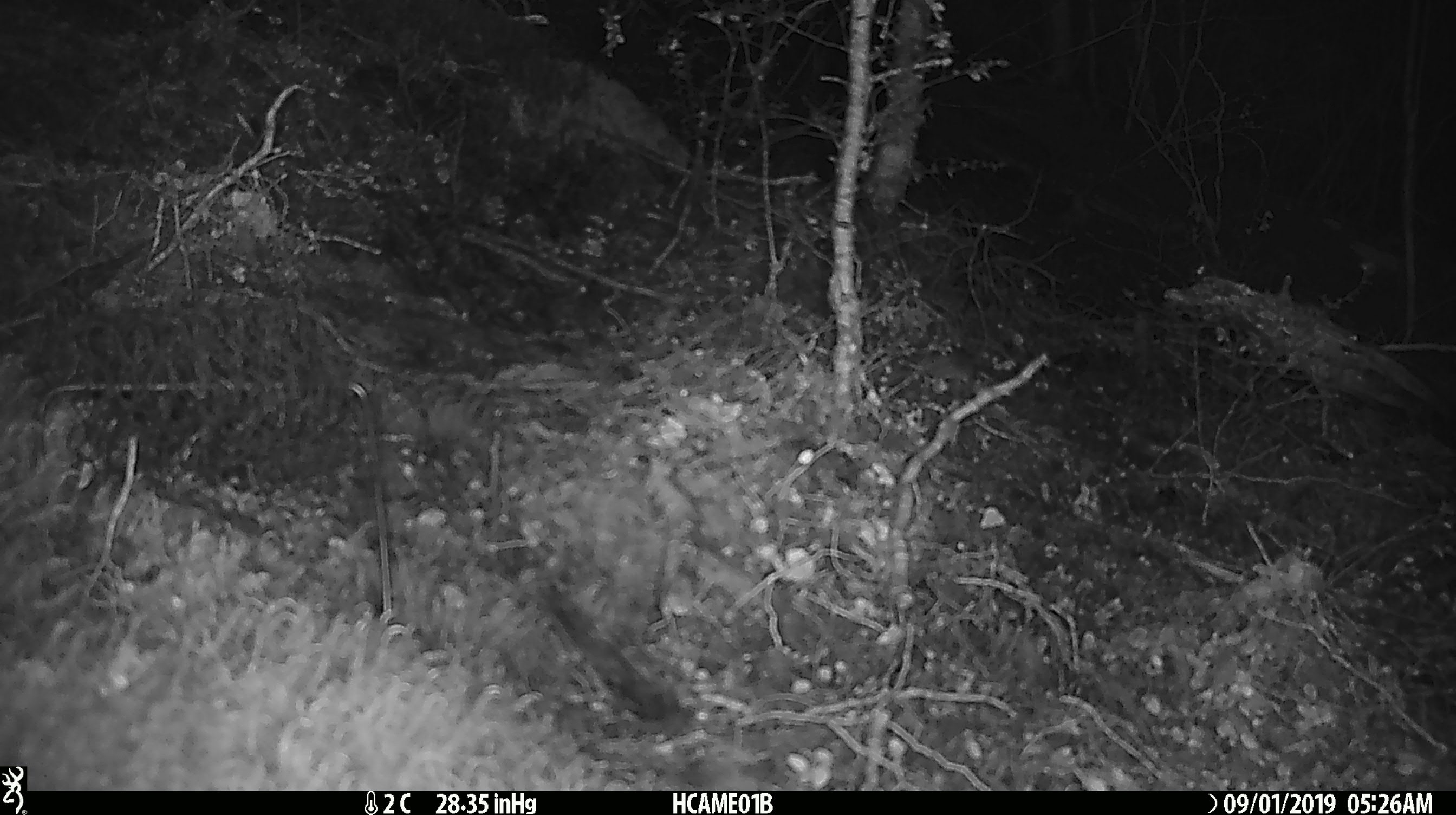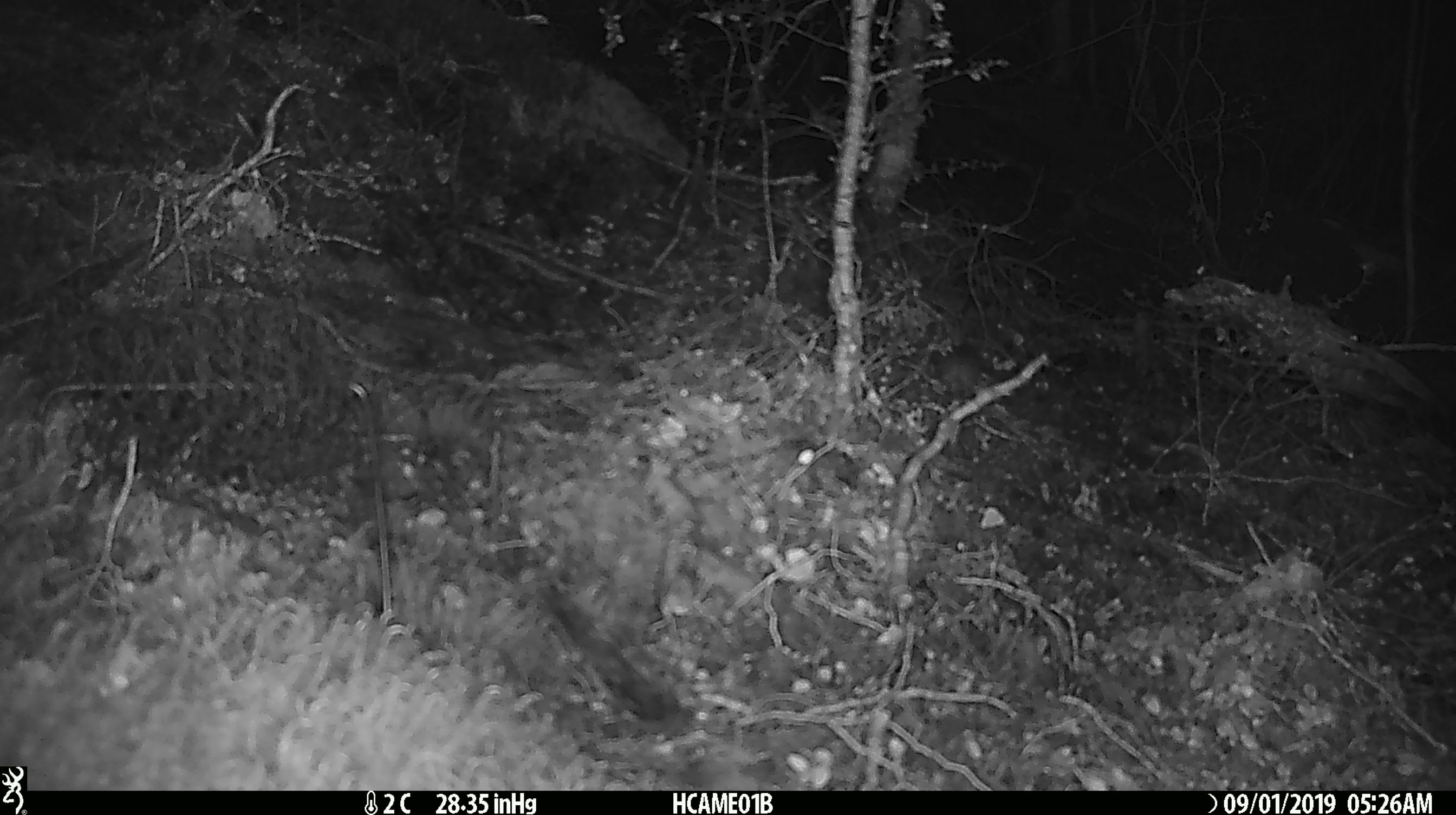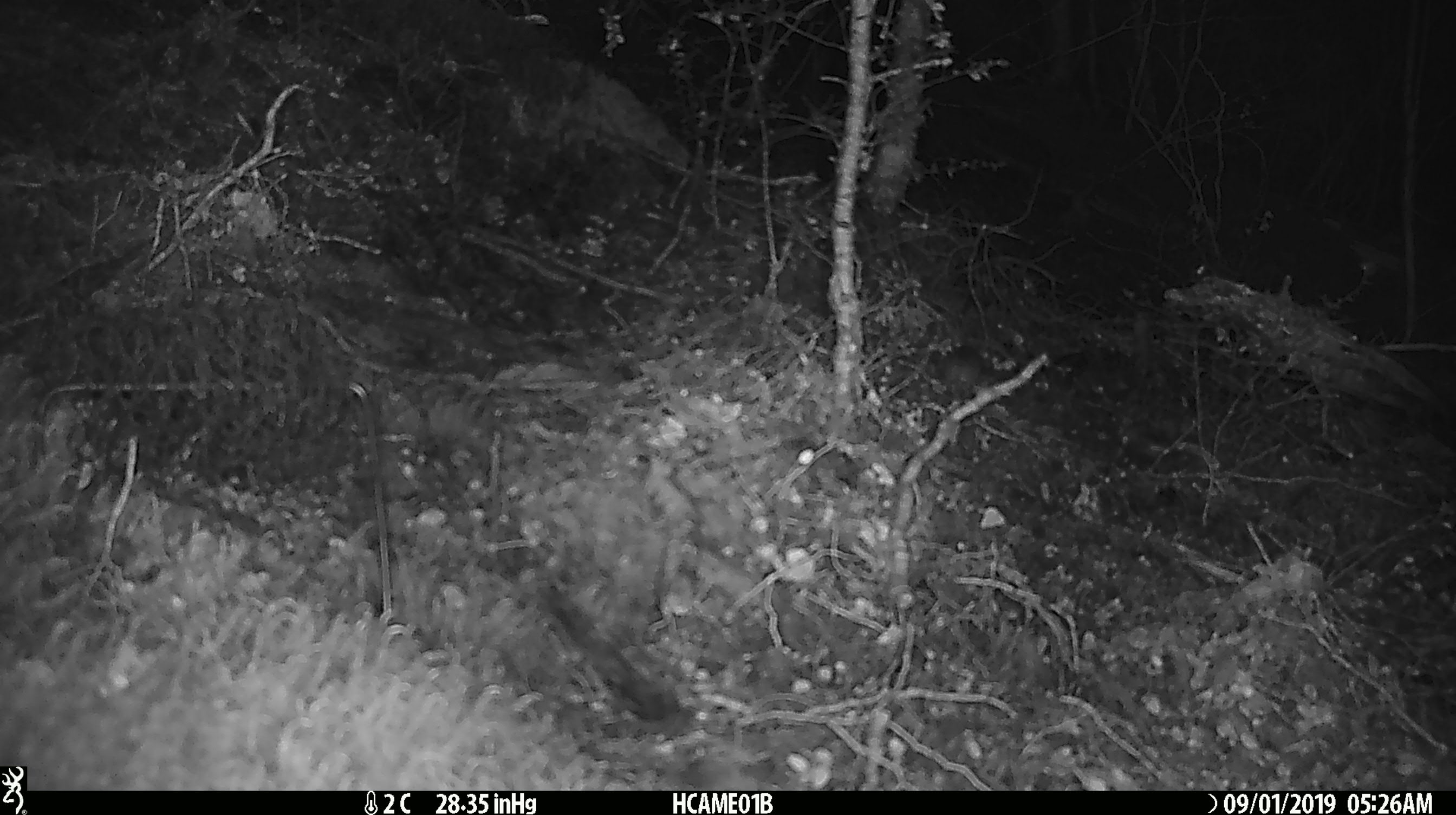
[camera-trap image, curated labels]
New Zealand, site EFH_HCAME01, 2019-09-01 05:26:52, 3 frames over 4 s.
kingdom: Animalia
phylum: Chordata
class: Mammalia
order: Rodentia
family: Muridae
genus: Mus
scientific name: Mus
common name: mouse